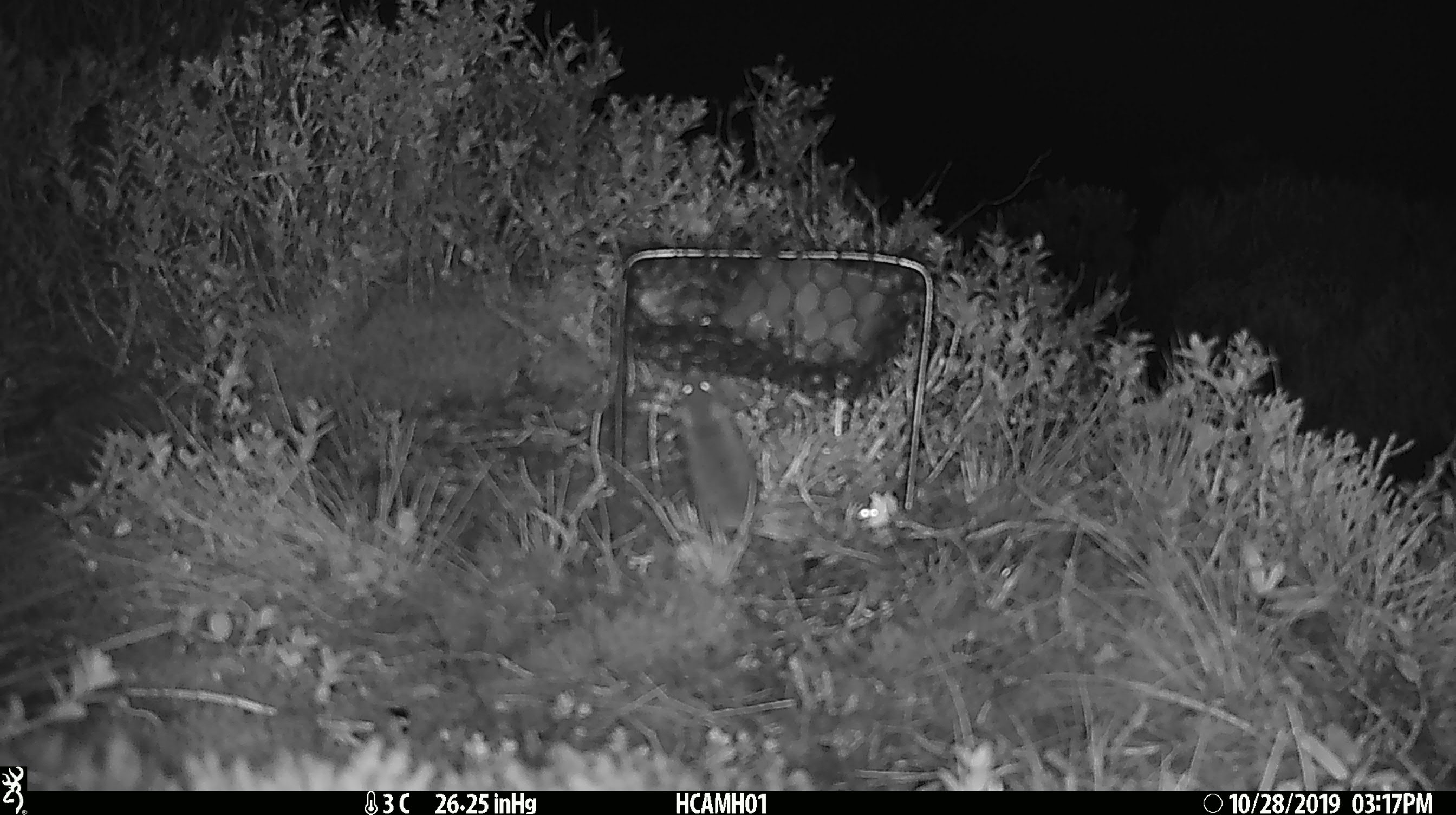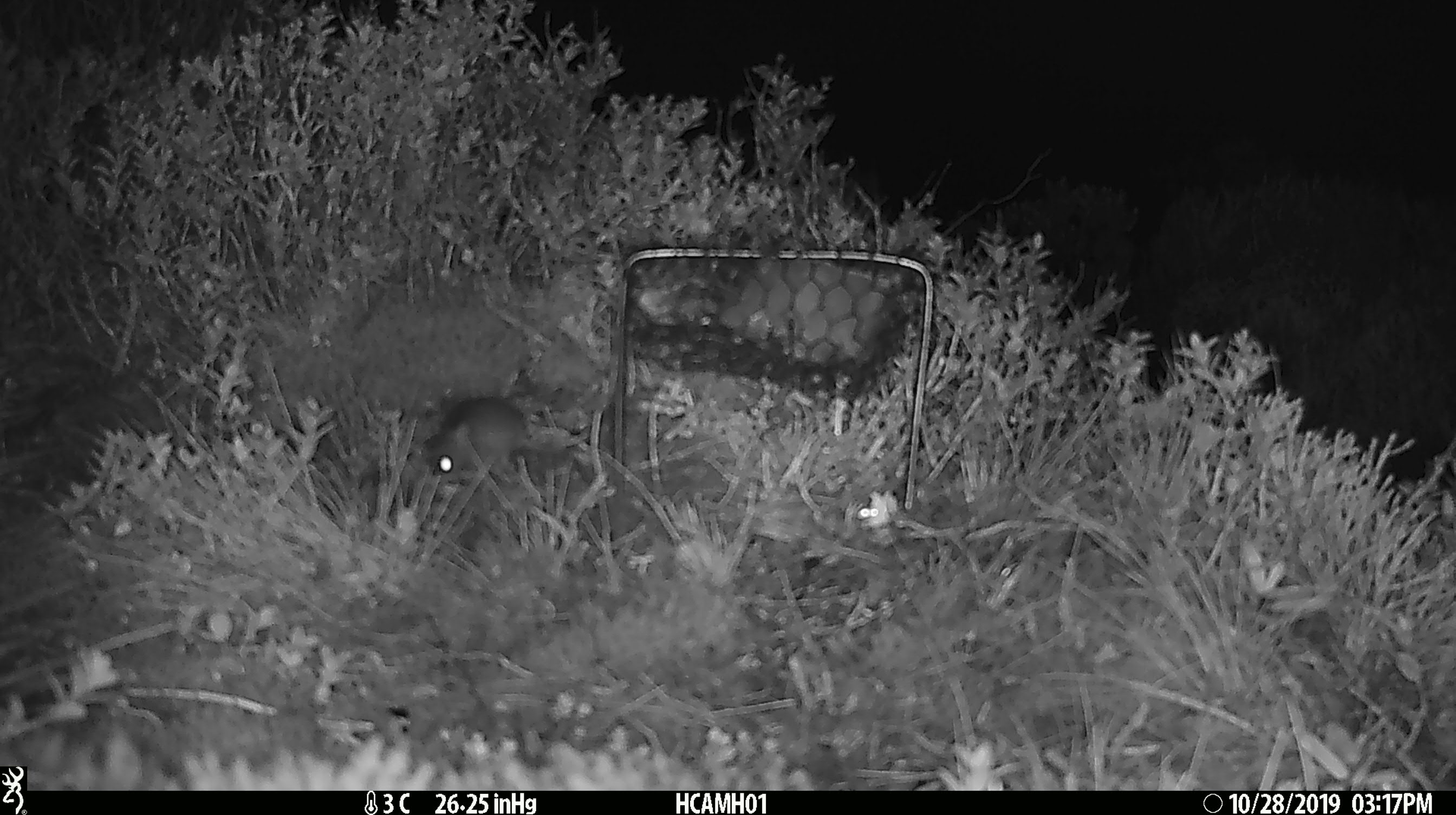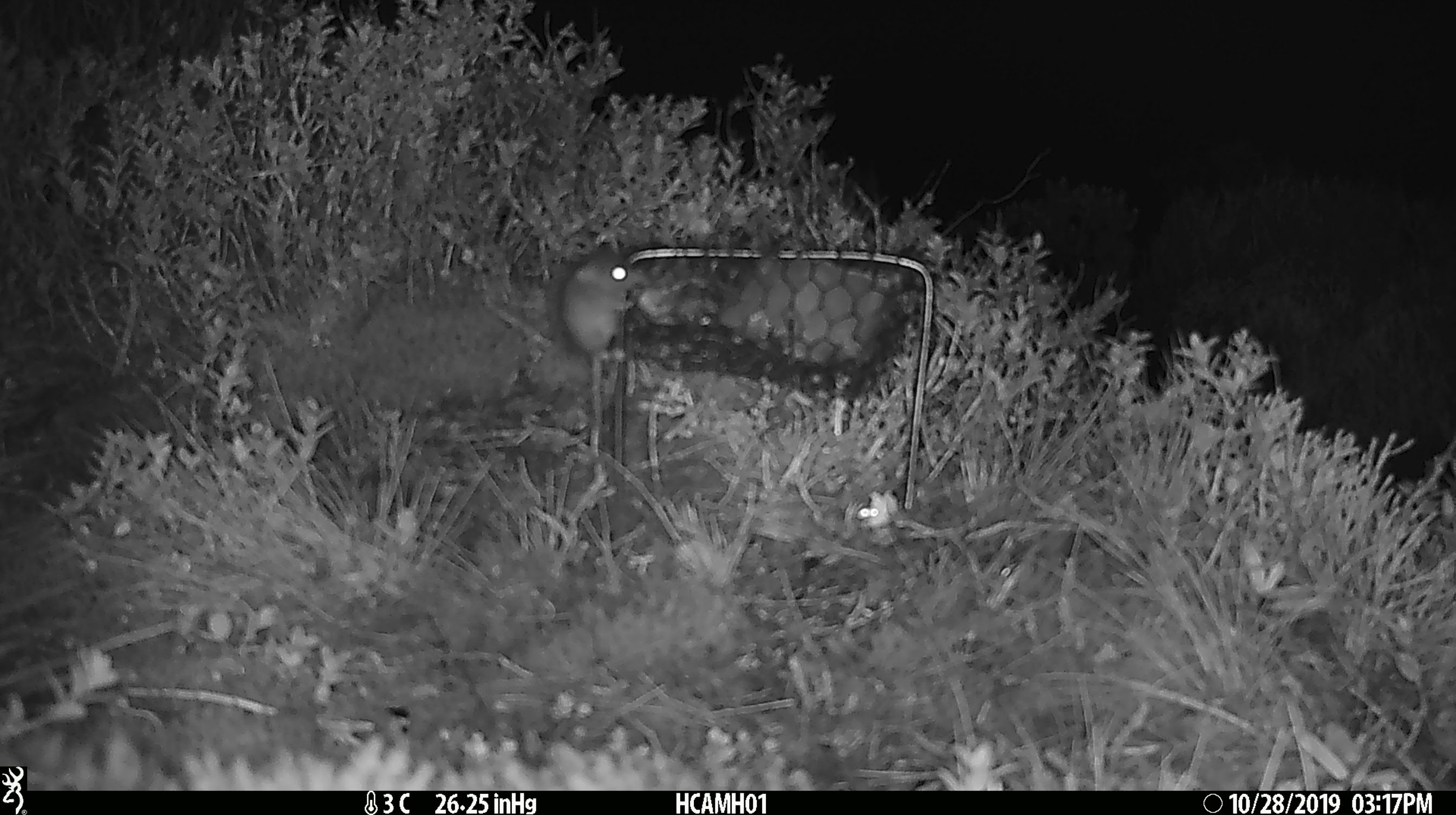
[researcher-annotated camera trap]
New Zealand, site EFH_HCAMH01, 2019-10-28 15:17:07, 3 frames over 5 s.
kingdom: Animalia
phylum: Chordata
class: Mammalia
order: Rodentia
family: Muridae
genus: Mus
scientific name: Mus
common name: mouse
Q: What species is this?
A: Mouse (Mus).